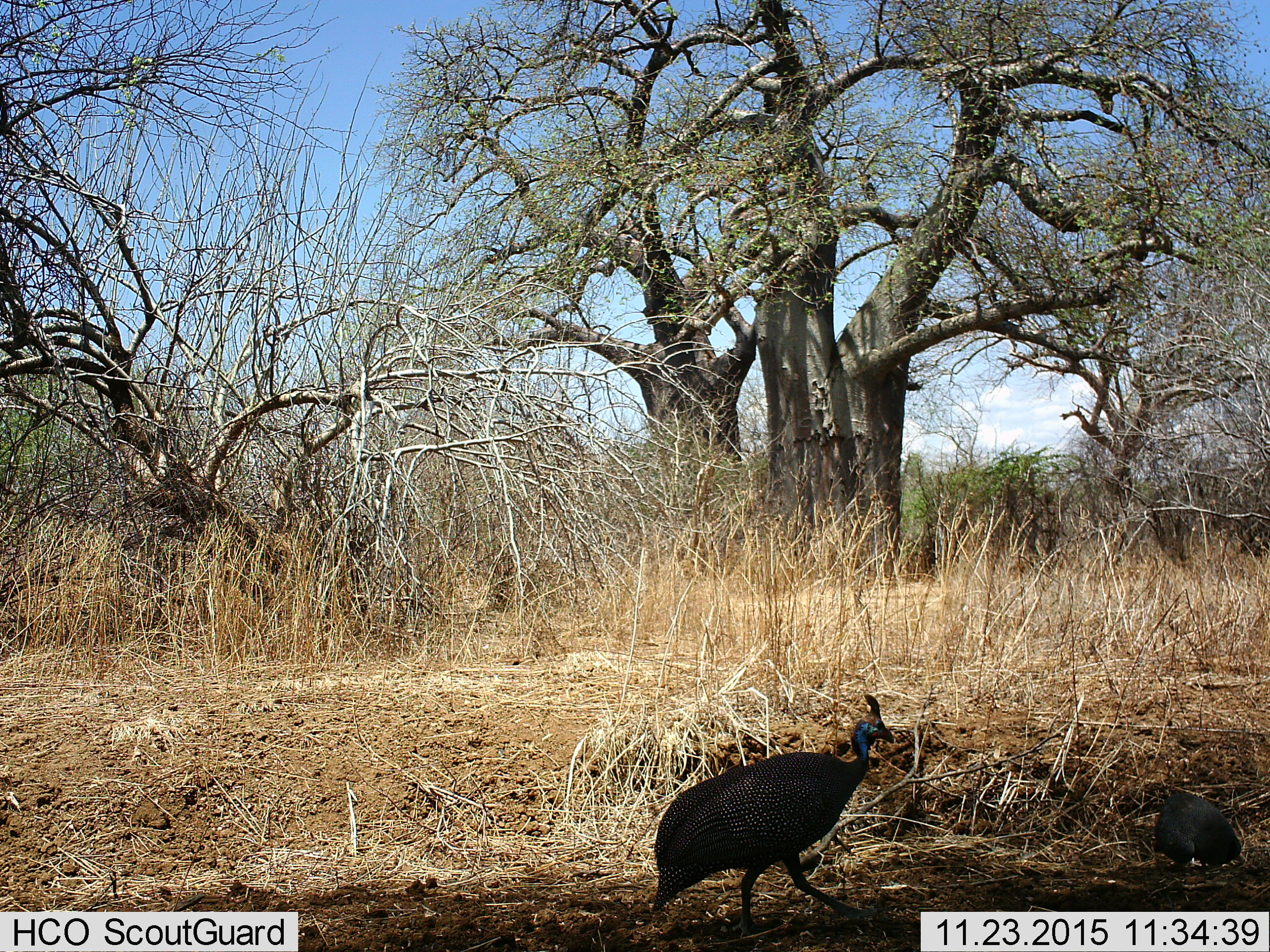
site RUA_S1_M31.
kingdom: Animalia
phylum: Chordata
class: Aves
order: Galliformes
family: Numididae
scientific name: Numididae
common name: guineafowl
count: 1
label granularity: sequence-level